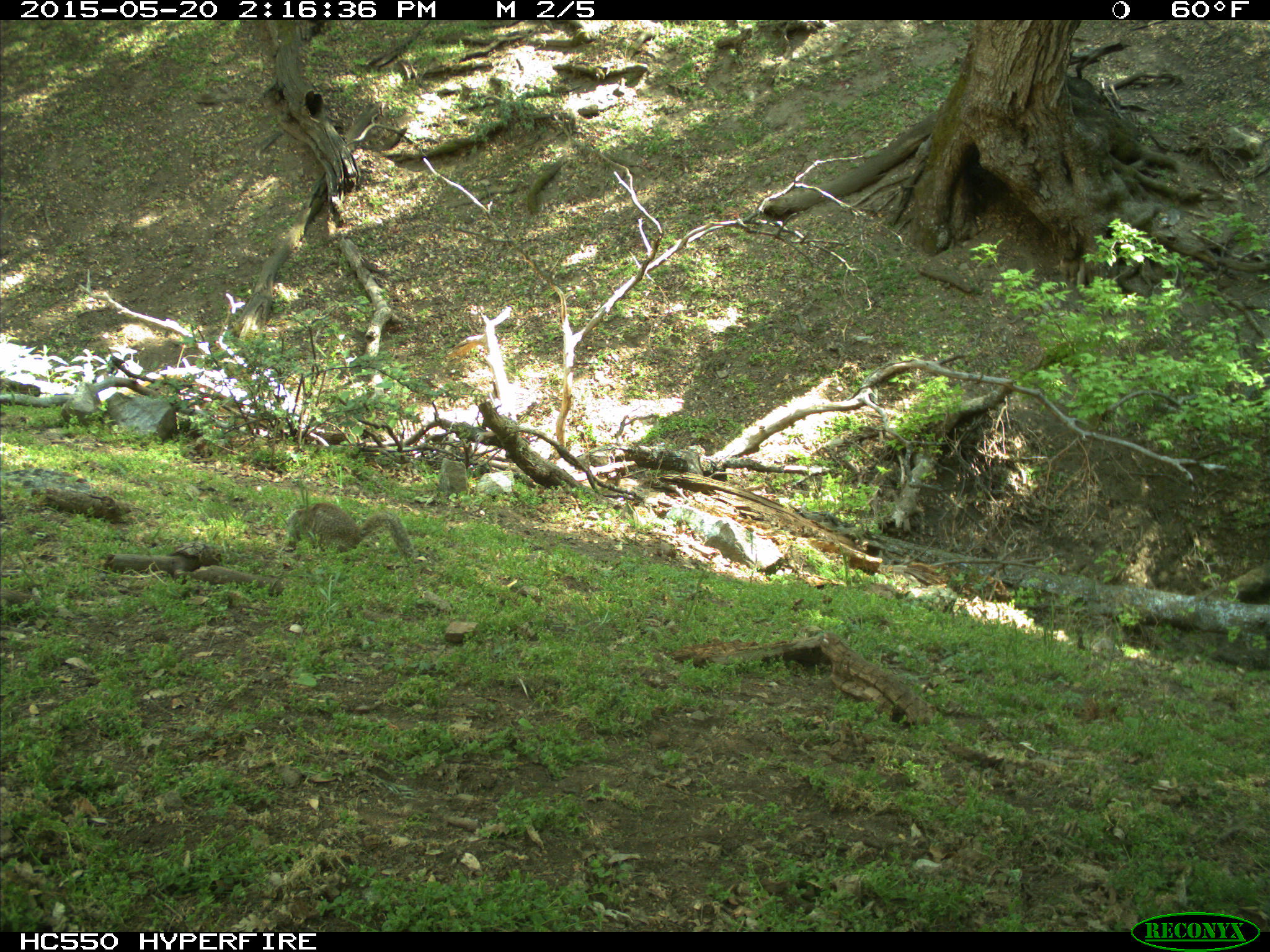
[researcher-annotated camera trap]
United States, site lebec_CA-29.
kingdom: Animalia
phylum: Chordata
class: Mammalia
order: Rodentia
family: Sciuridae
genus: Otospermophilus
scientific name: Otospermophilus beecheyi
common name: california ground squirrel